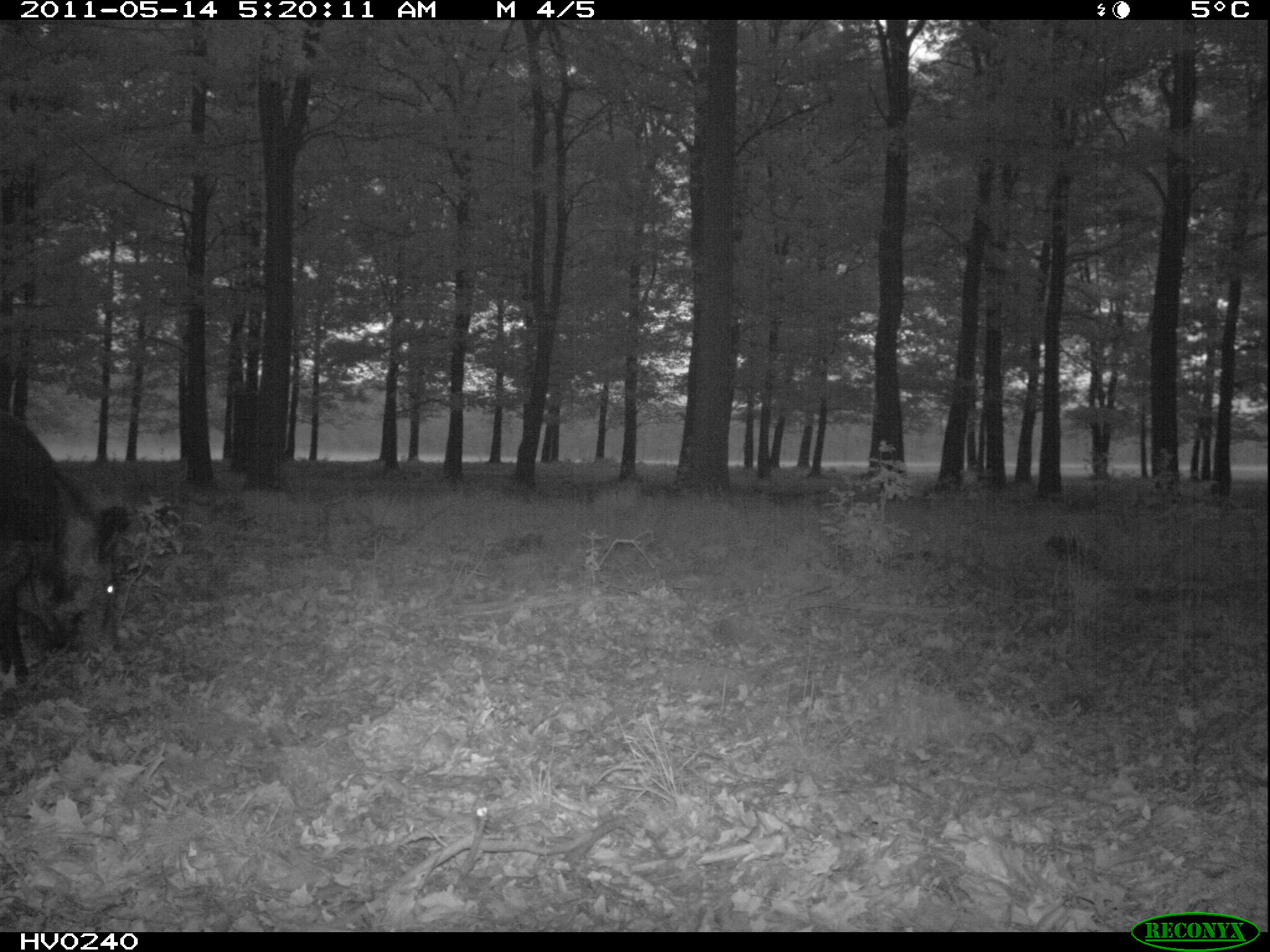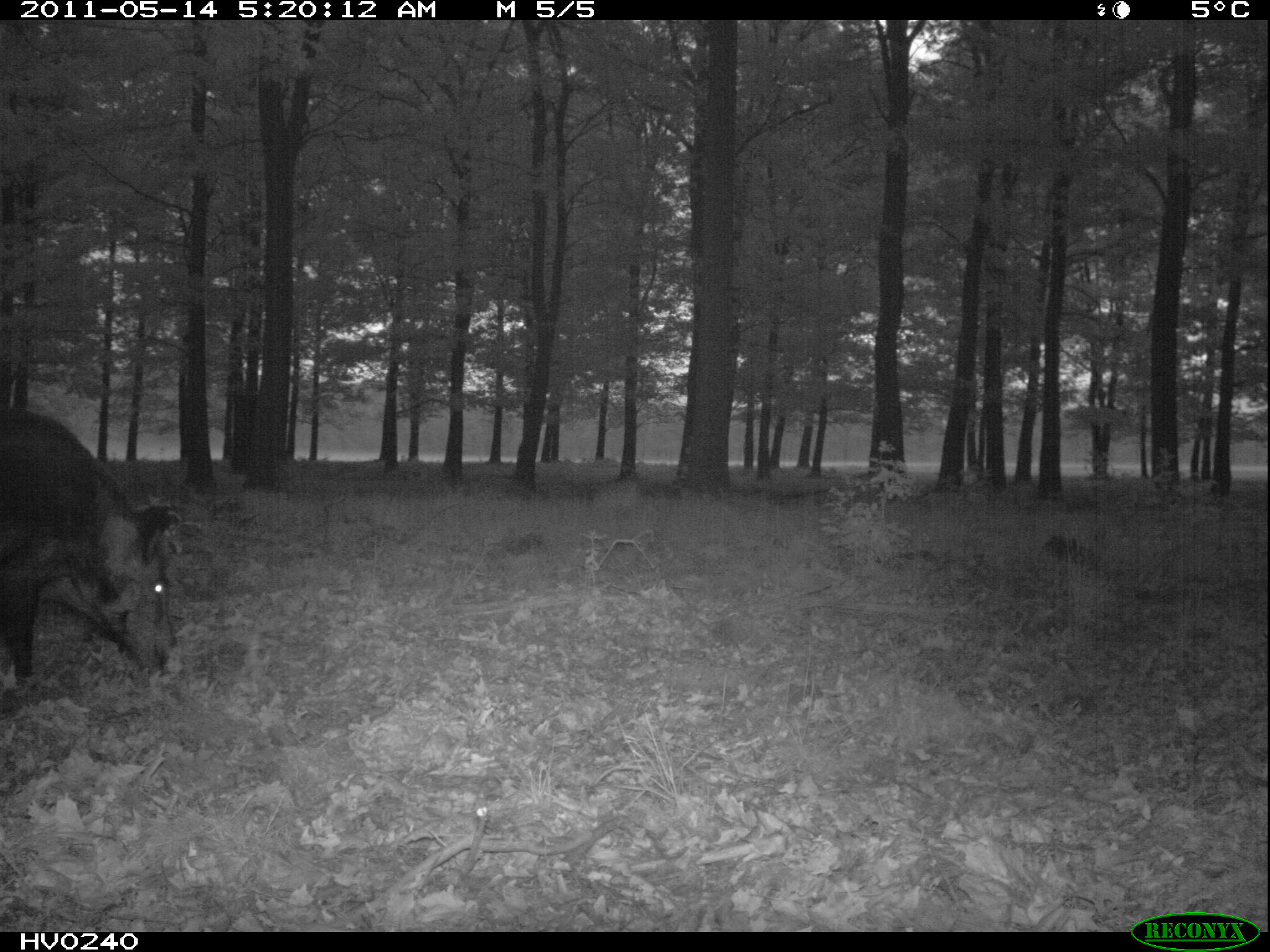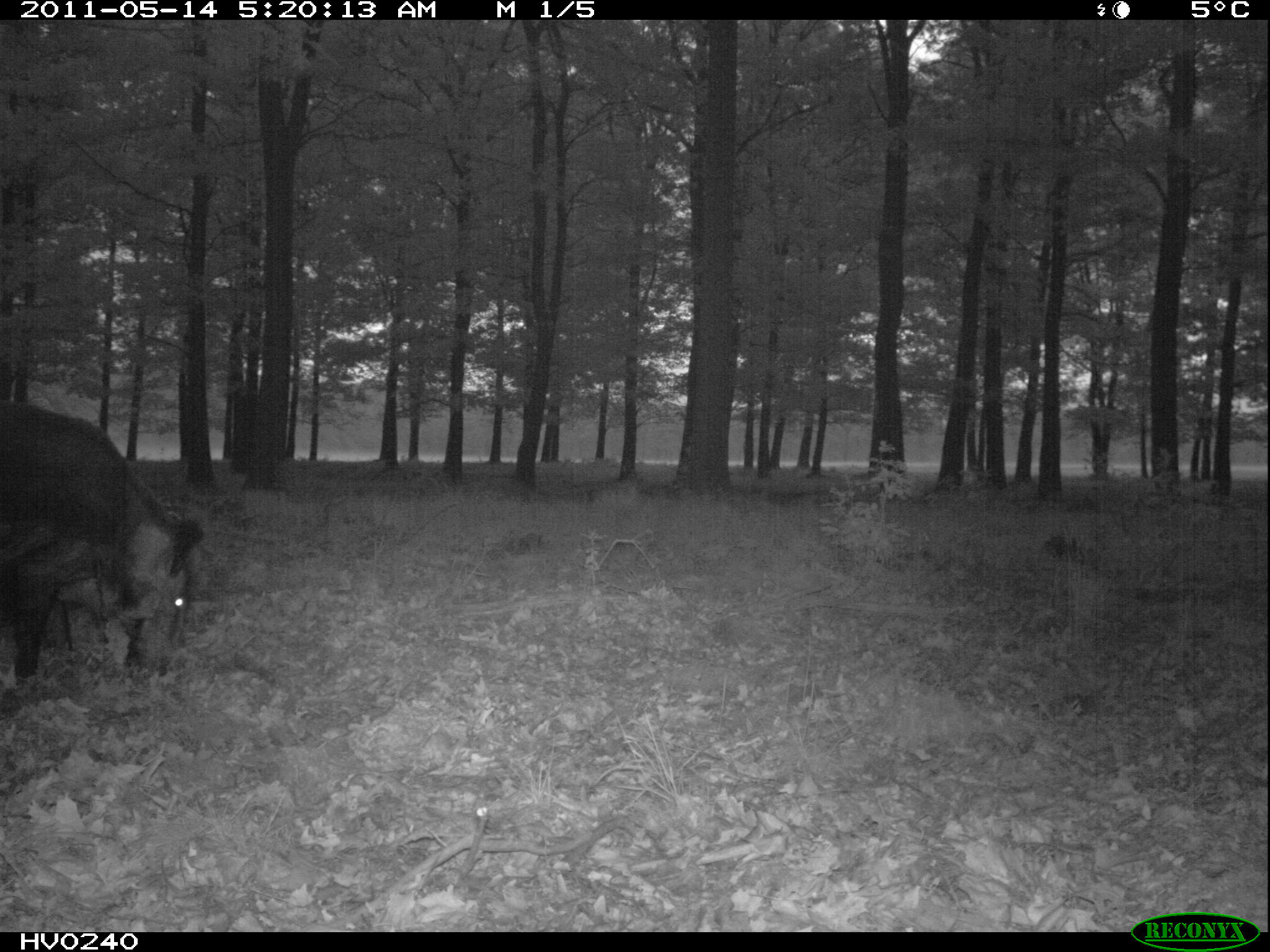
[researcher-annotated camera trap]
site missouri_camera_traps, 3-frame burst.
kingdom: Animalia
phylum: Chordata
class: Mammalia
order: Artiodactyla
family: Suidae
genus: Sus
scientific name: Sus scrofa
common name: wild boar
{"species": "wild boar (Sus scrofa)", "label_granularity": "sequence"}